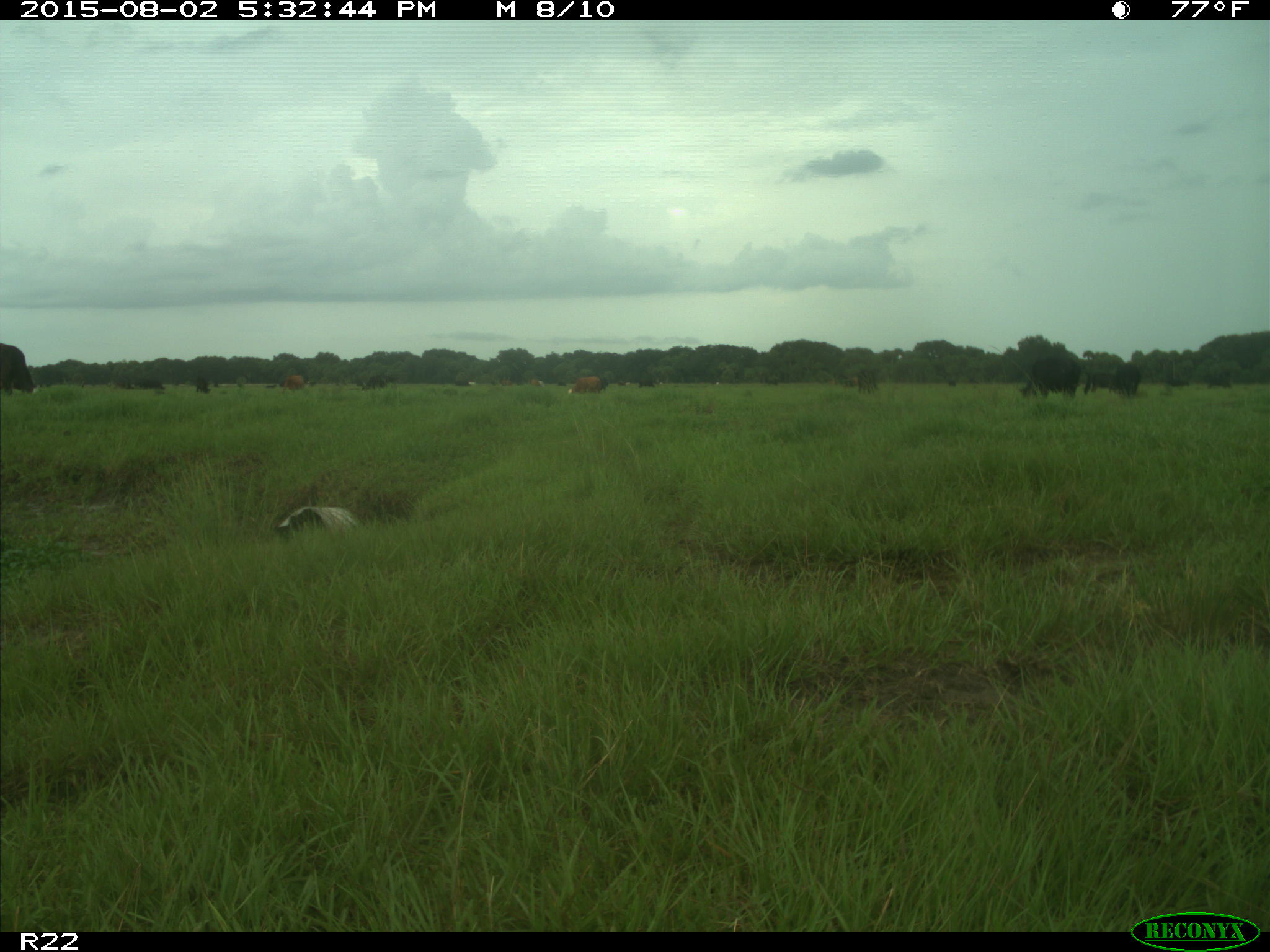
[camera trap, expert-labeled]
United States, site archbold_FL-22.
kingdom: Animalia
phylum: Chordata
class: Mammalia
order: Artiodactyla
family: Bovidae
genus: Bos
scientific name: Bos taurus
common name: domestic cow